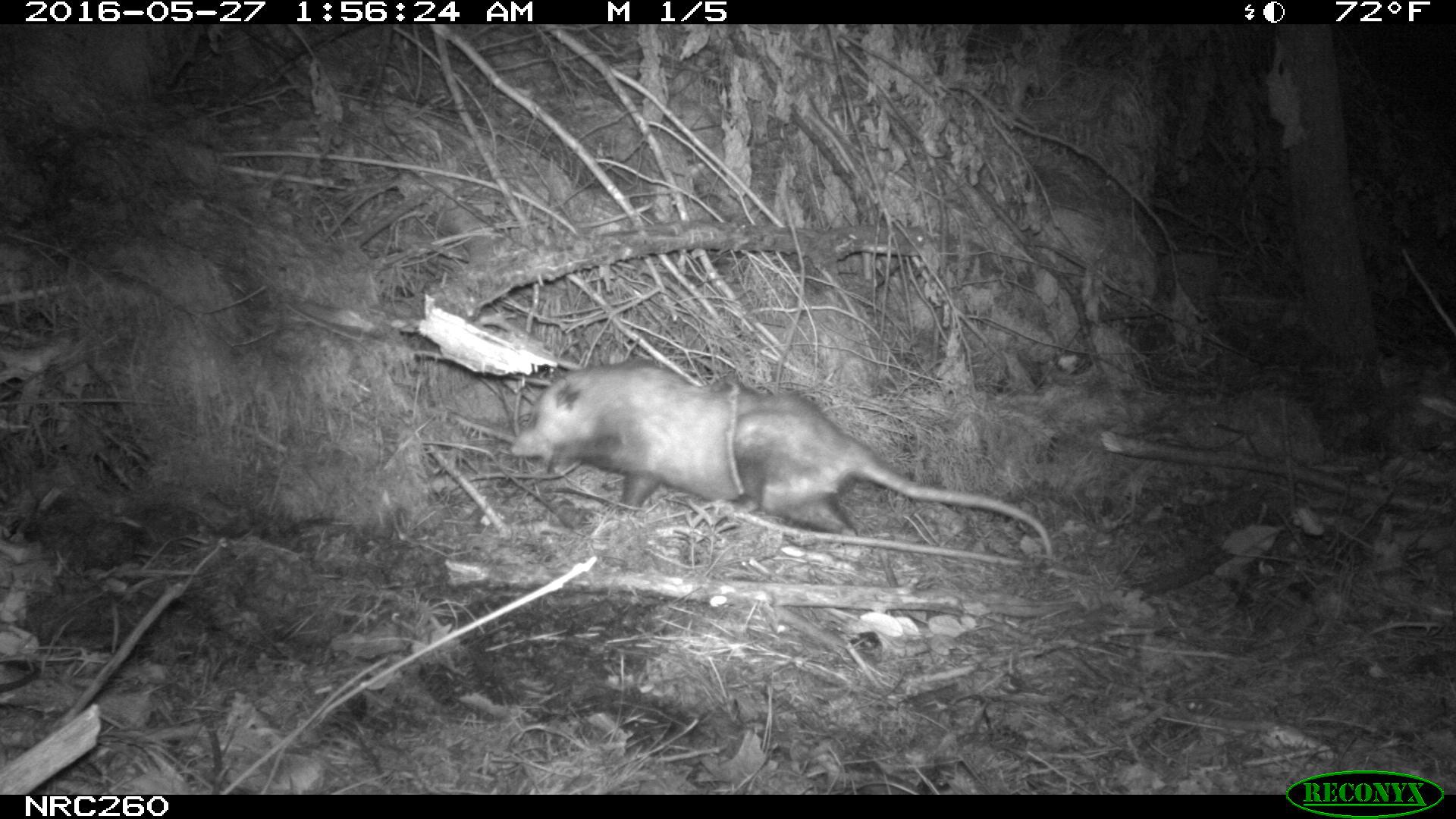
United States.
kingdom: Animalia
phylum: Chordata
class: Mammalia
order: Didelphimorphia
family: Didelphidae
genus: Didelphis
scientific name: Didelphis virginiana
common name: virginia opossum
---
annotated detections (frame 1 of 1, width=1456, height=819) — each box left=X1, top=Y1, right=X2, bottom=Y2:
Virginia Opossum: left=505, top=344, right=1075, bottom=568